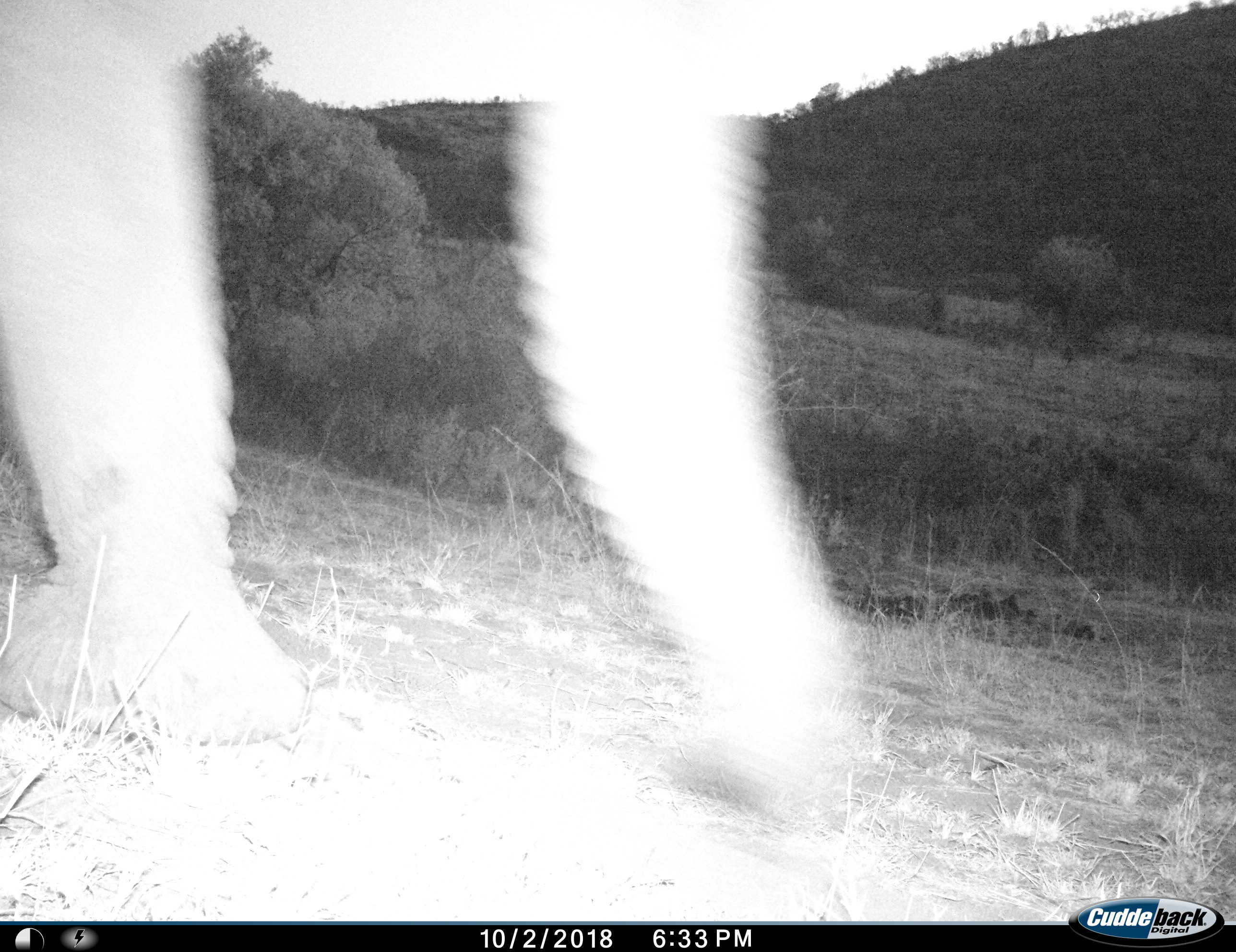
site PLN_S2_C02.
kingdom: Animalia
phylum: Chordata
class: Mammalia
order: Proboscidea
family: Elephantidae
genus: Loxodonta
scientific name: Loxodonta africana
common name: african bush elephant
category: elephant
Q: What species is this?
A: Elephant (african bush elephant) (Loxodonta africana).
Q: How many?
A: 1.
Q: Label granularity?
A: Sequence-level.